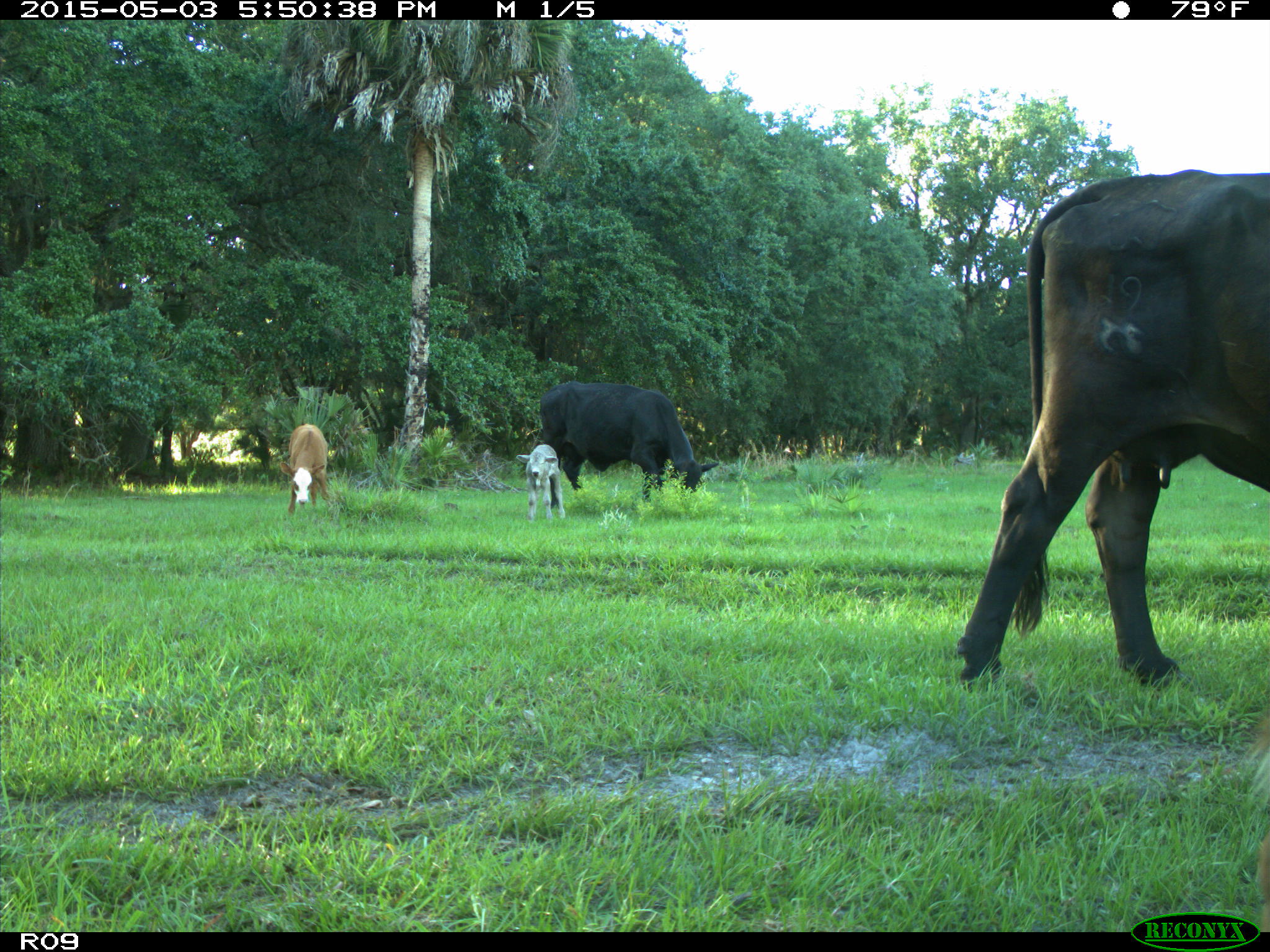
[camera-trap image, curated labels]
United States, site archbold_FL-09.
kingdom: Animalia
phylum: Chordata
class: Mammalia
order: Artiodactyla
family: Bovidae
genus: Bos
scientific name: Bos taurus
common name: domestic cow